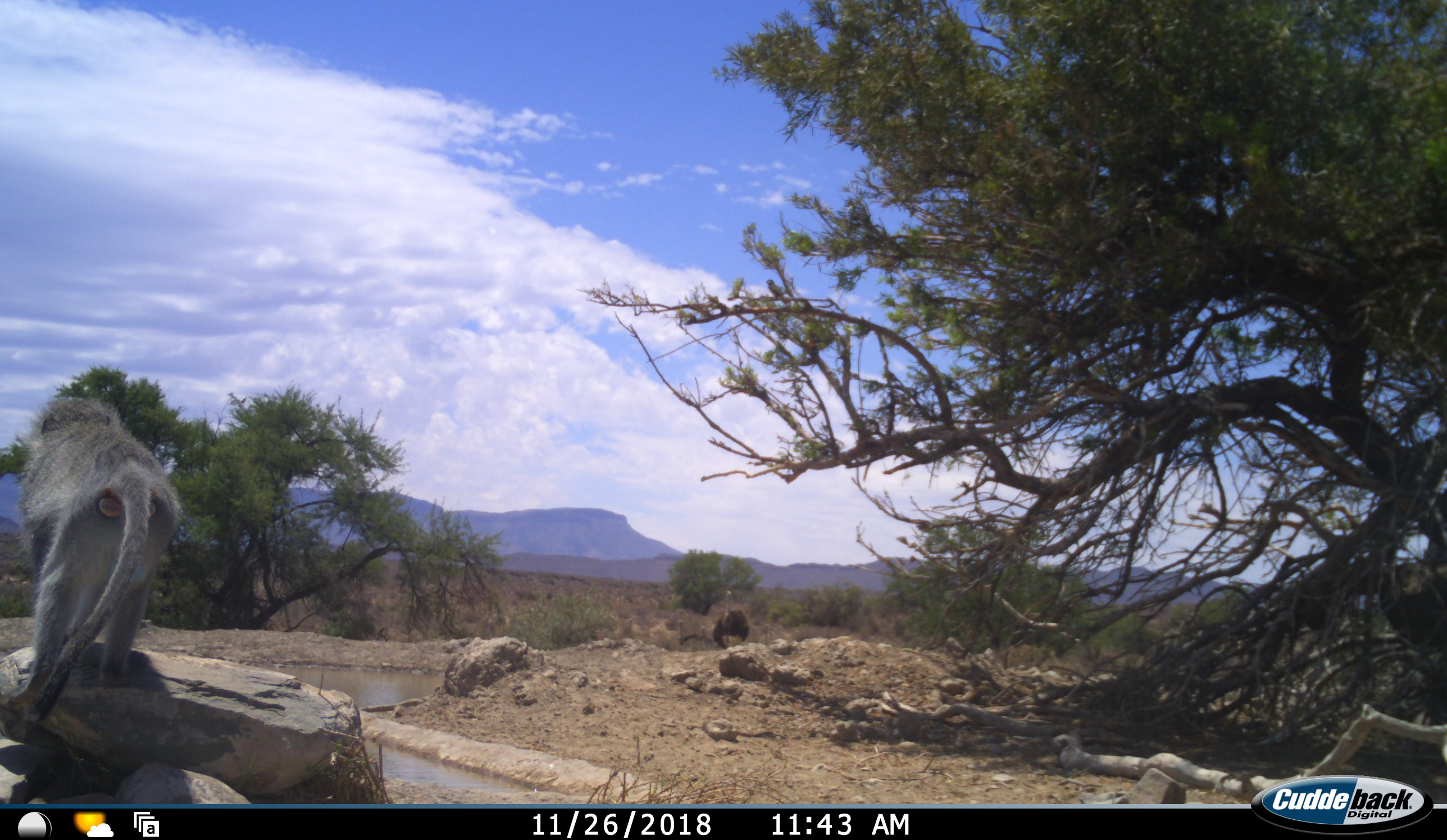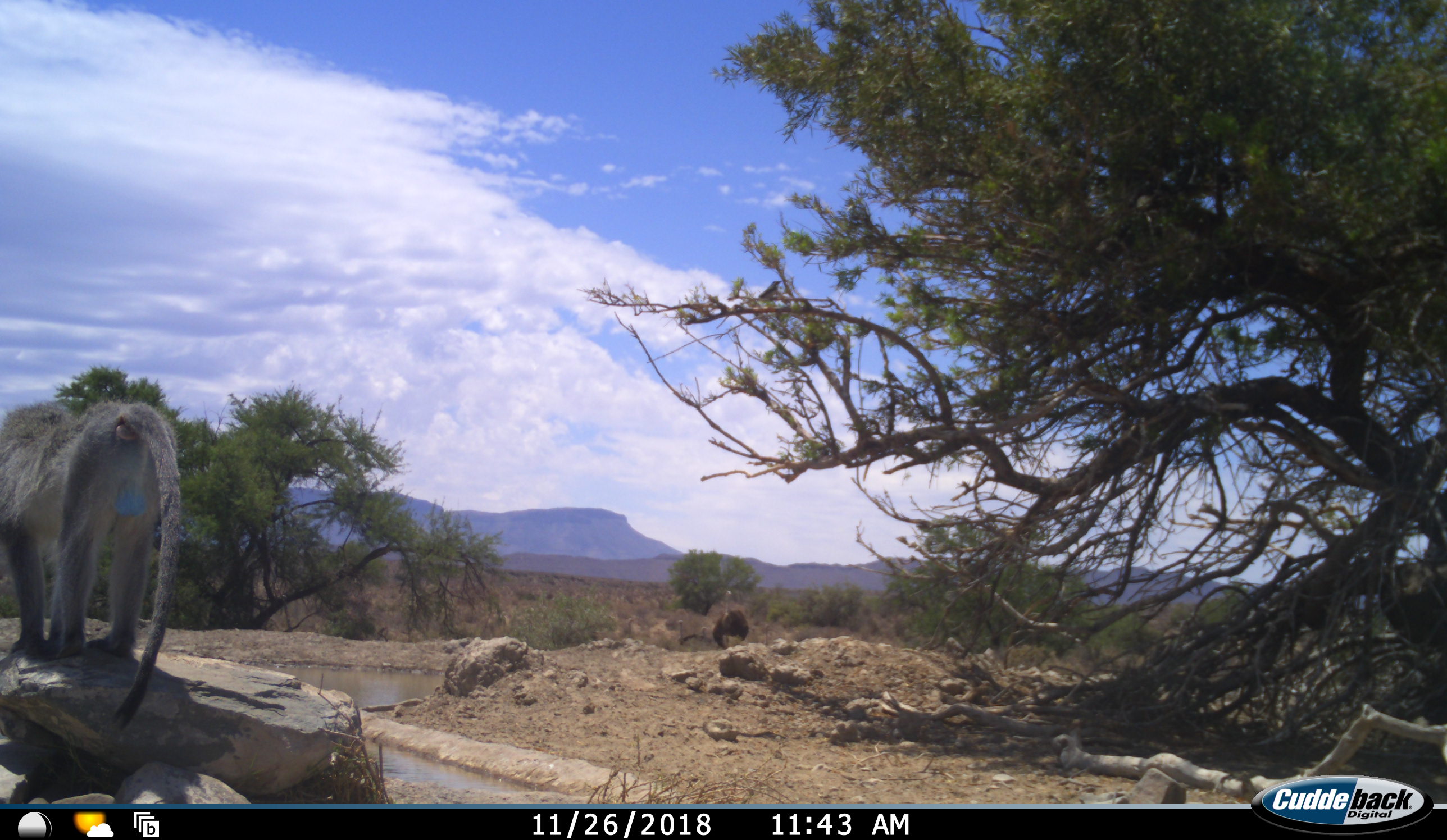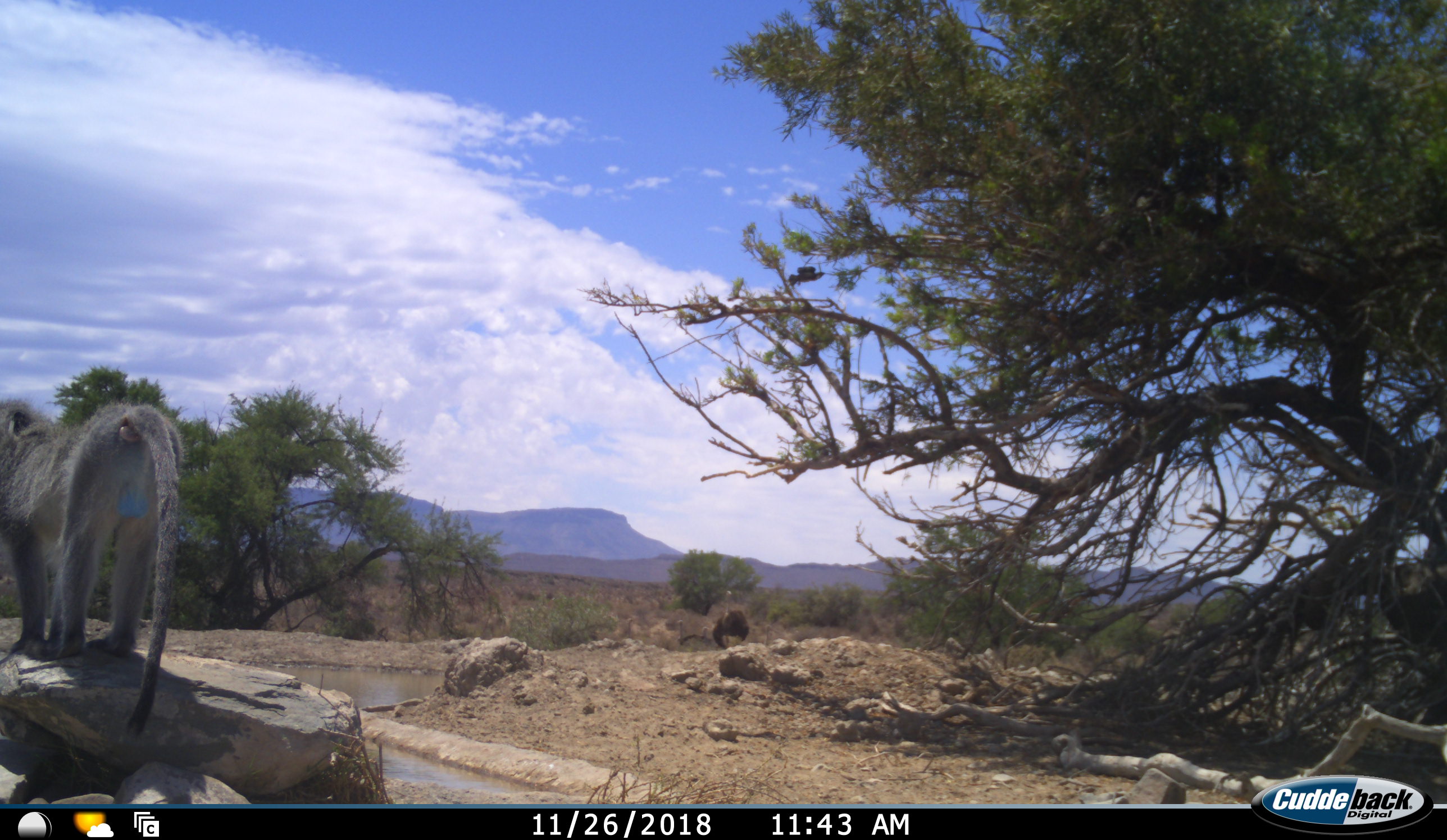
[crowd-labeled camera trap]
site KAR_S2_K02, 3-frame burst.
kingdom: Animalia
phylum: Chordata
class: Aves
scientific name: Aves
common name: bird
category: birdother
Birdother (bird) (Aves), count 1. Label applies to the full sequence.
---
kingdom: Animalia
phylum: Chordata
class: Mammalia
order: Primates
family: Cercopithecidae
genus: Chlorocebus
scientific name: Chlorocebus pygerythrus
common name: vervet monkey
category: monkeyvervet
Monkeyvervet (vervet monkey) (Chlorocebus pygerythrus), count 1. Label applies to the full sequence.